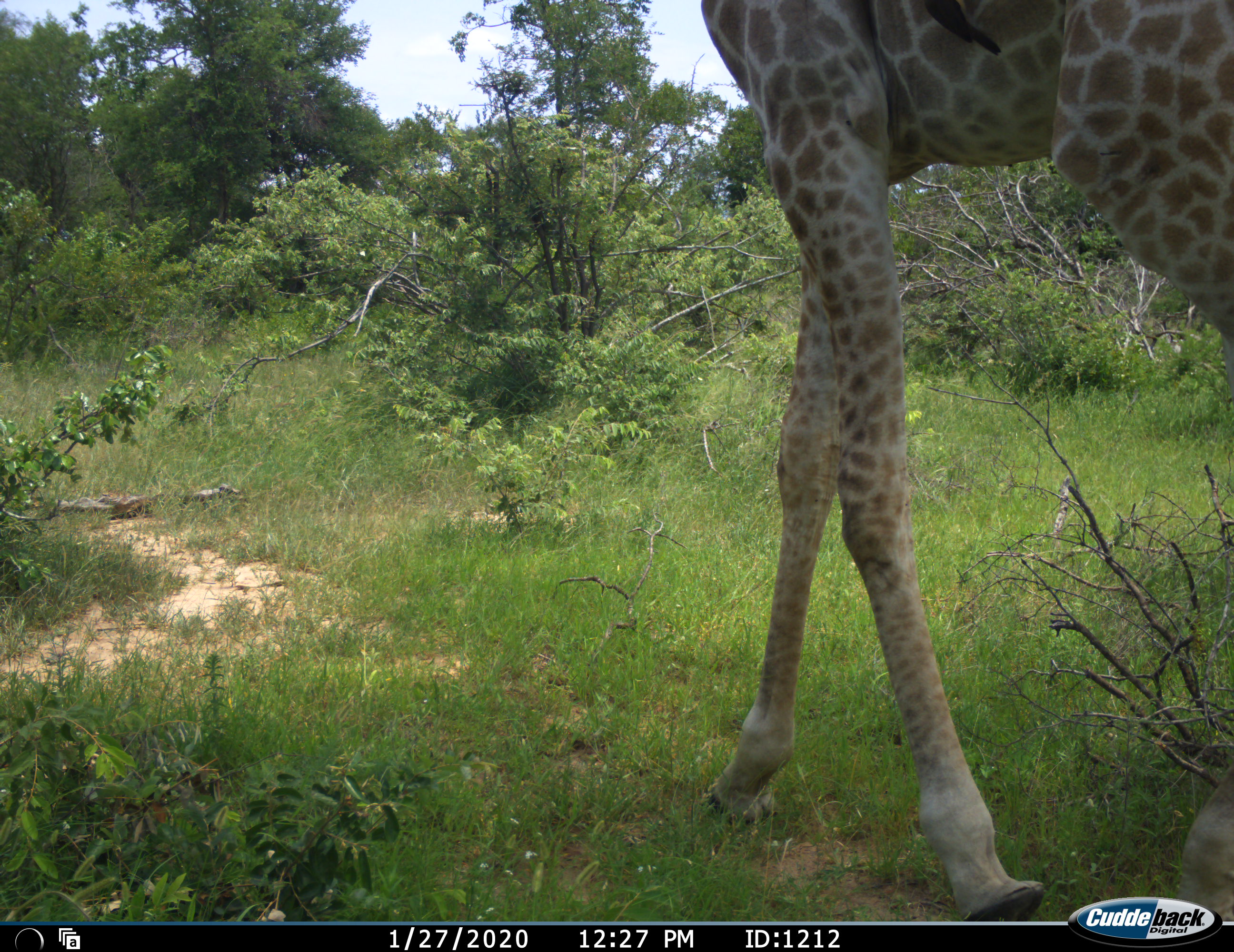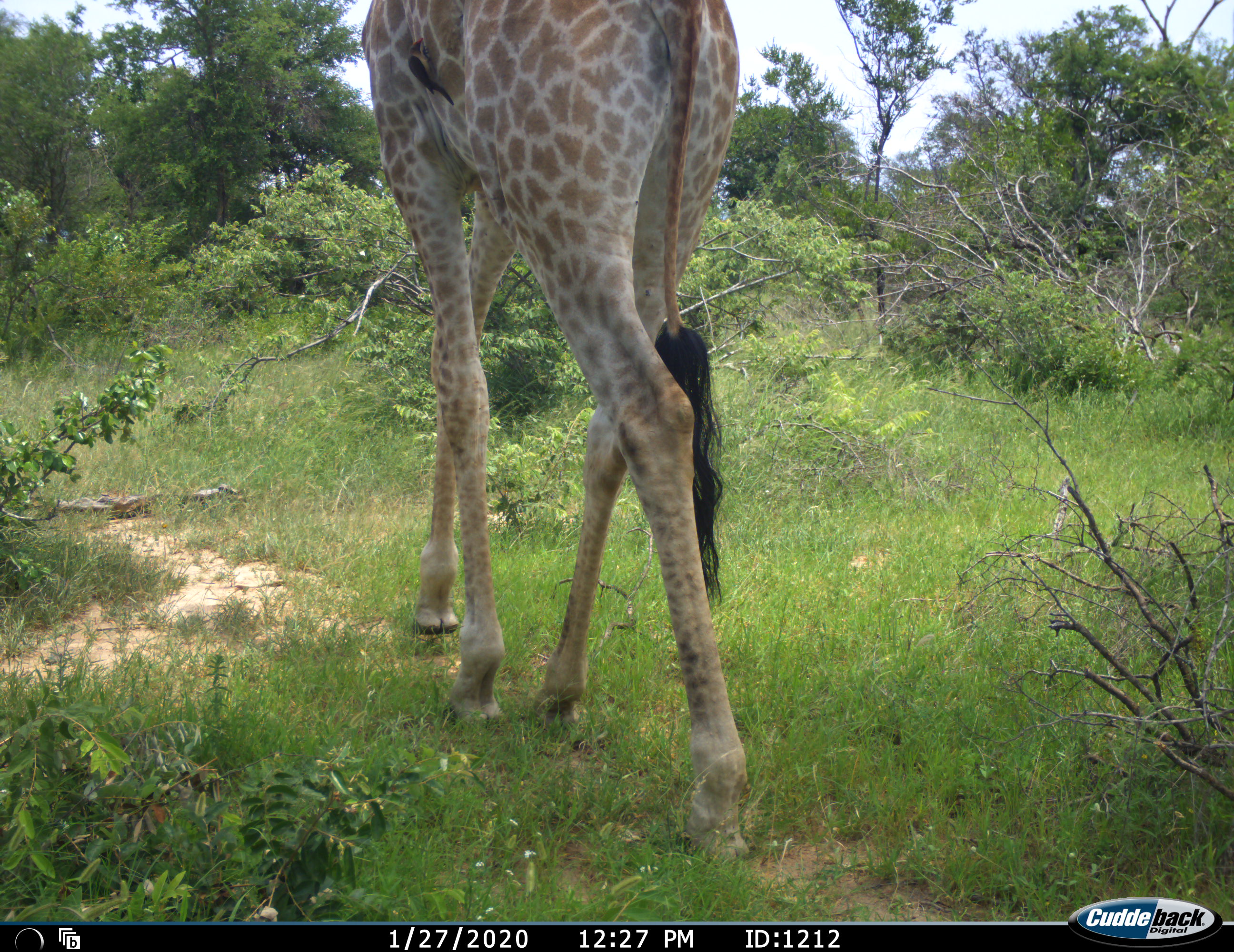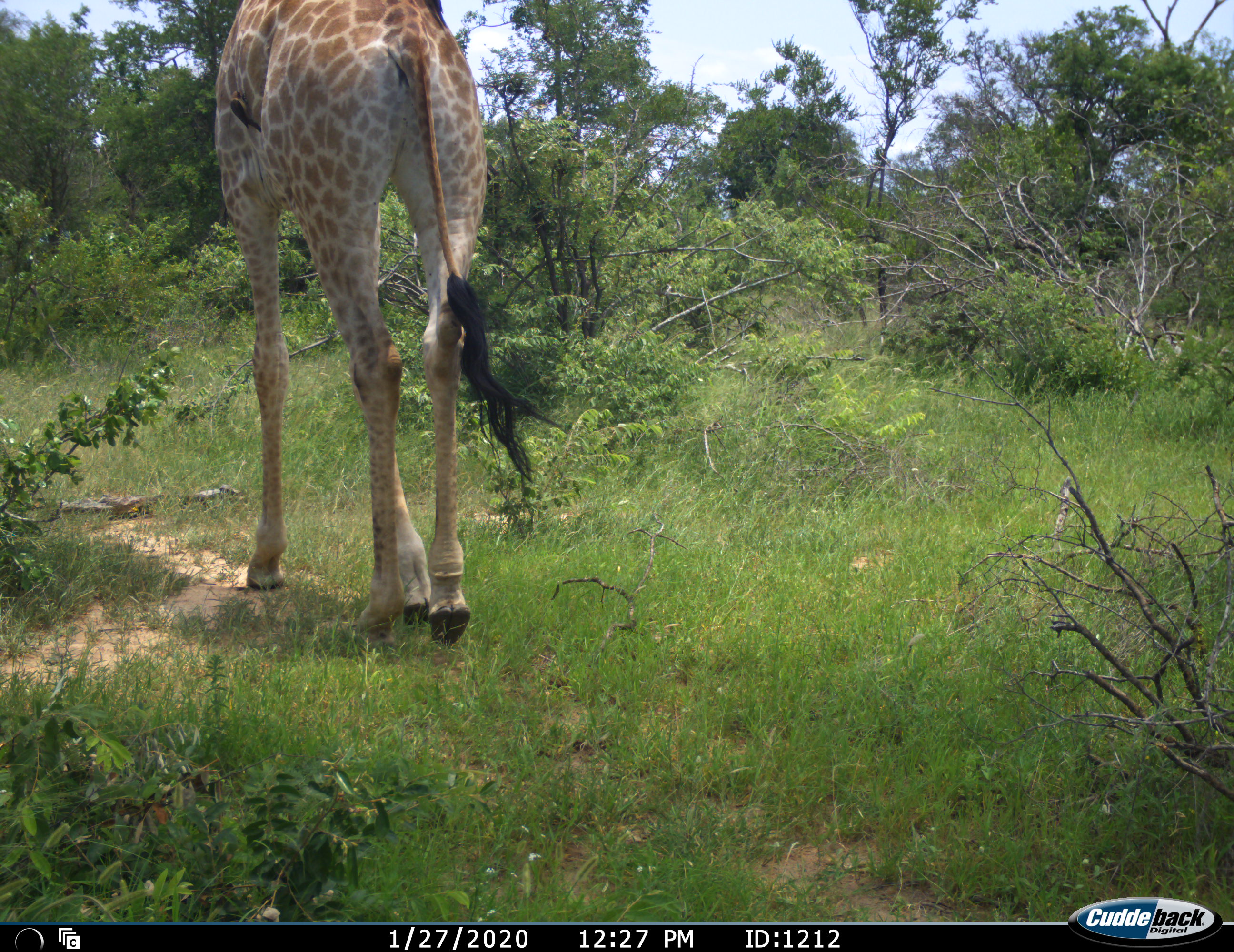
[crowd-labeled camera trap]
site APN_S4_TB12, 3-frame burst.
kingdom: Animalia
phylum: Chordata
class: Mammalia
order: Artiodactyla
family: Giraffidae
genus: Giraffa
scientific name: Giraffa camelopardalis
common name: giraffe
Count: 1.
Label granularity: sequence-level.